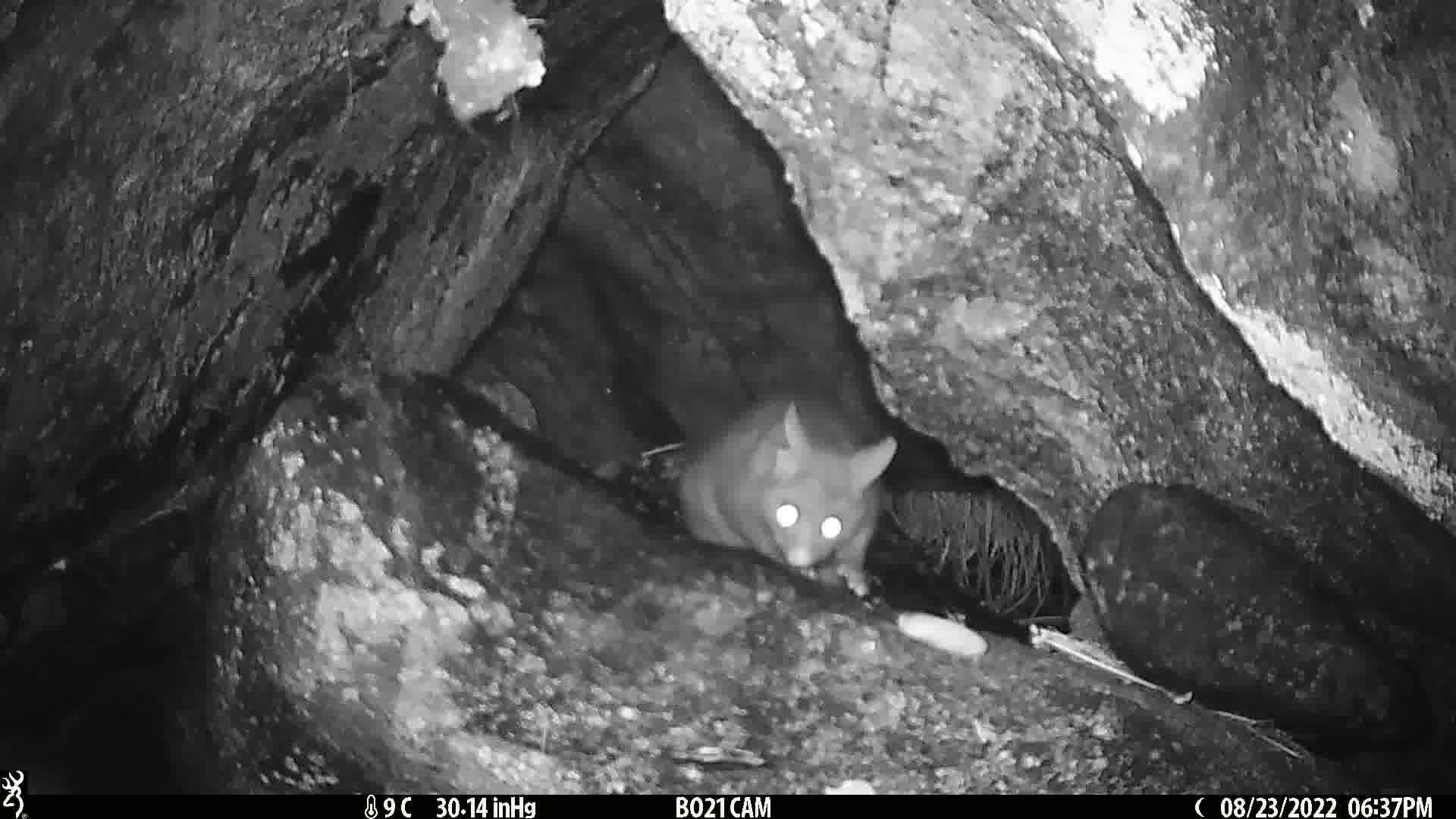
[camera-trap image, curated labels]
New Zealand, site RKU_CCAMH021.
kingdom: Animalia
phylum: Chordata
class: Mammalia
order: Diprotodontia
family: Phalangeridae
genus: Trichosurus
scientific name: Trichosurus vulpecula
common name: common brushtail possum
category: possum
Possum (common brushtail possum) (Trichosurus vulpecula).